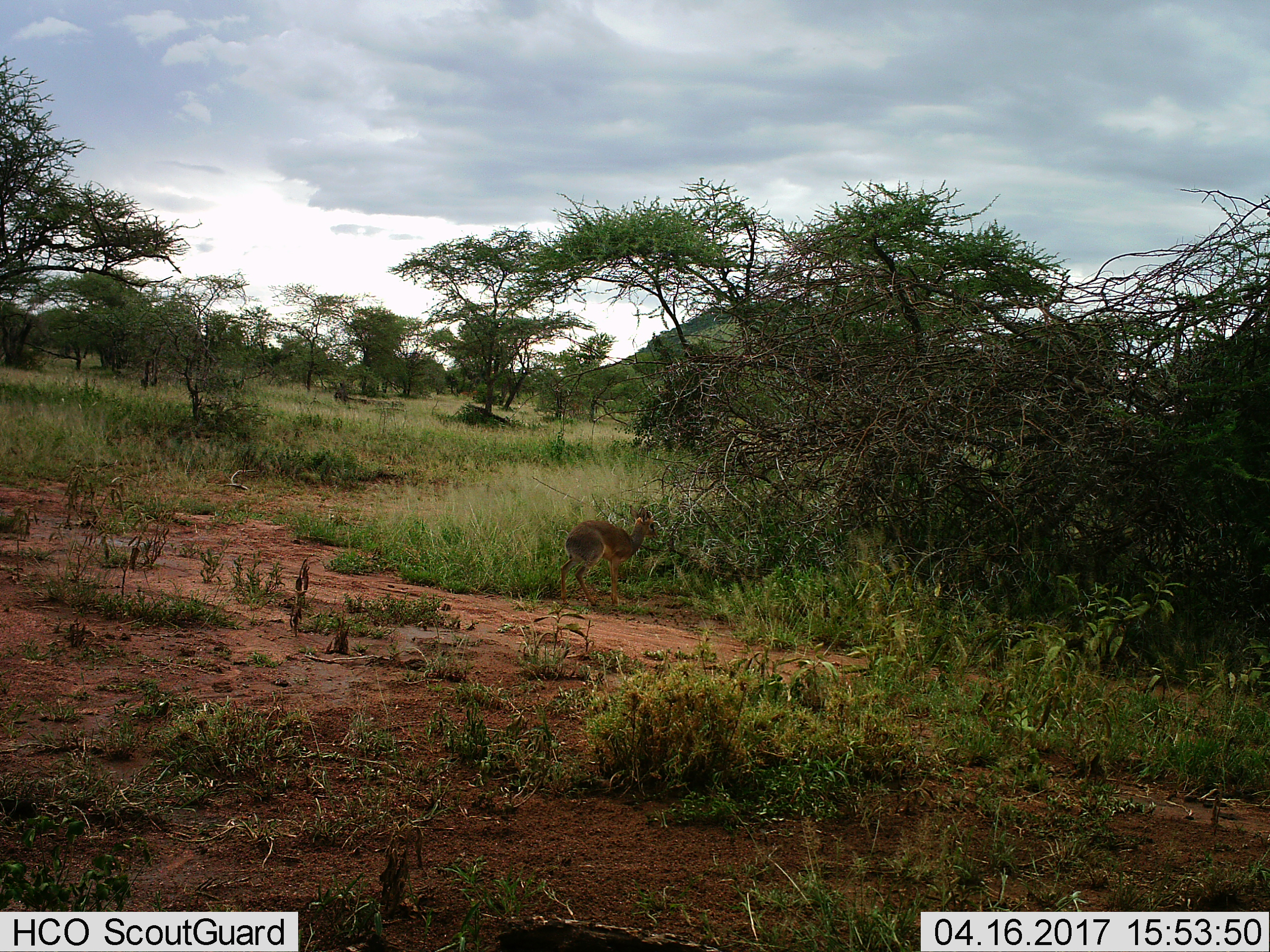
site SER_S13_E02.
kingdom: Animalia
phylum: Chordata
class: Mammalia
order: Artiodactyla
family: Bovidae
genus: Madoqua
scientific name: Madoqua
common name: dik-dik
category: dikdik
Dikdik (dik-dik) (Madoqua), count 1. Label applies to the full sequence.